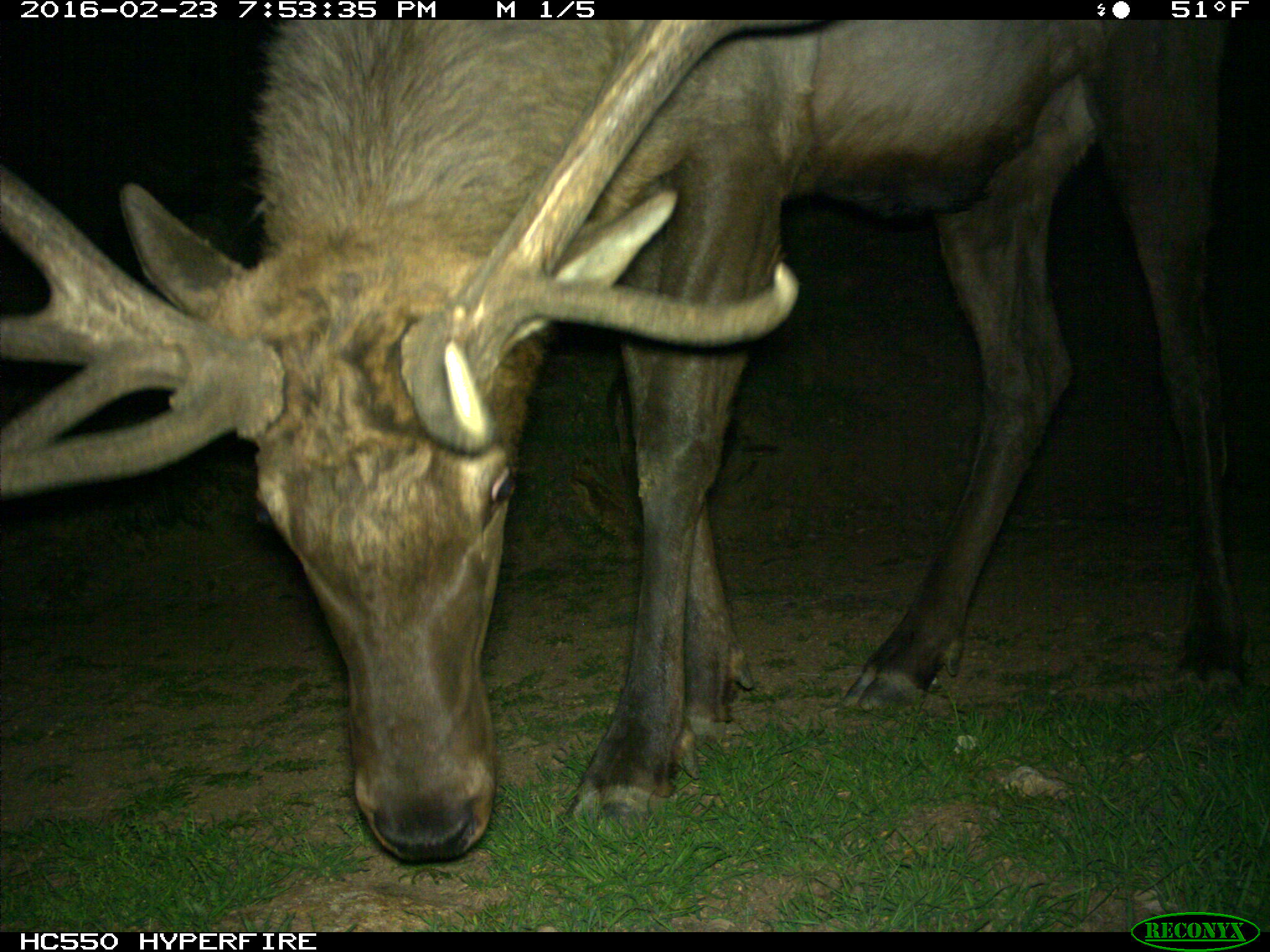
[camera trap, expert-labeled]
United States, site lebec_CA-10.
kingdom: Animalia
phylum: Chordata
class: Mammalia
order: Artiodactyla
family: Cervidae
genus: Cervus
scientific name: Cervus canadensis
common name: elk